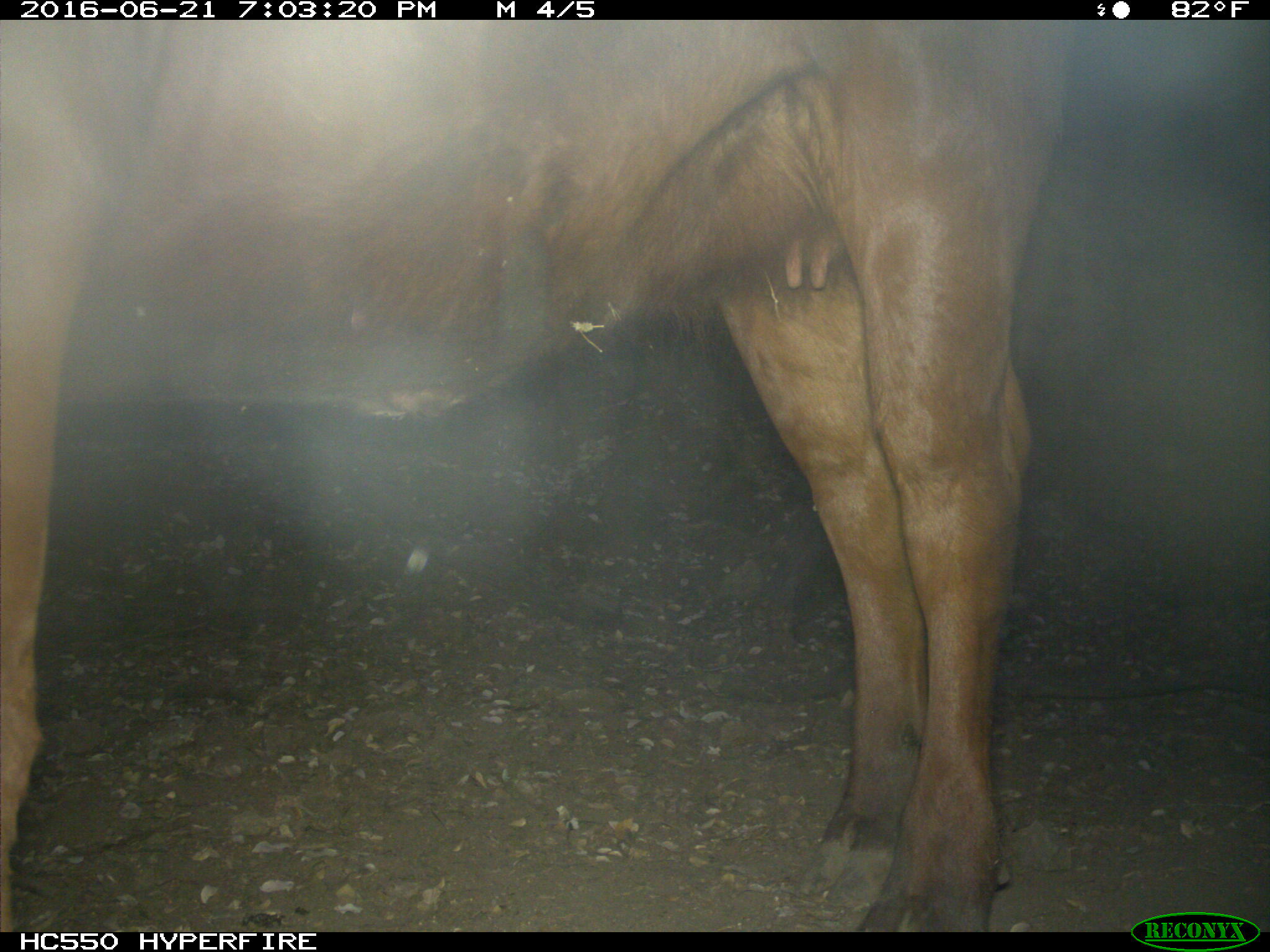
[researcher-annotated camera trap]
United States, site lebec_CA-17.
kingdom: Animalia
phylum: Chordata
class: Mammalia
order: Artiodactyla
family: Bovidae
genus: Bos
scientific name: Bos taurus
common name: domestic cow